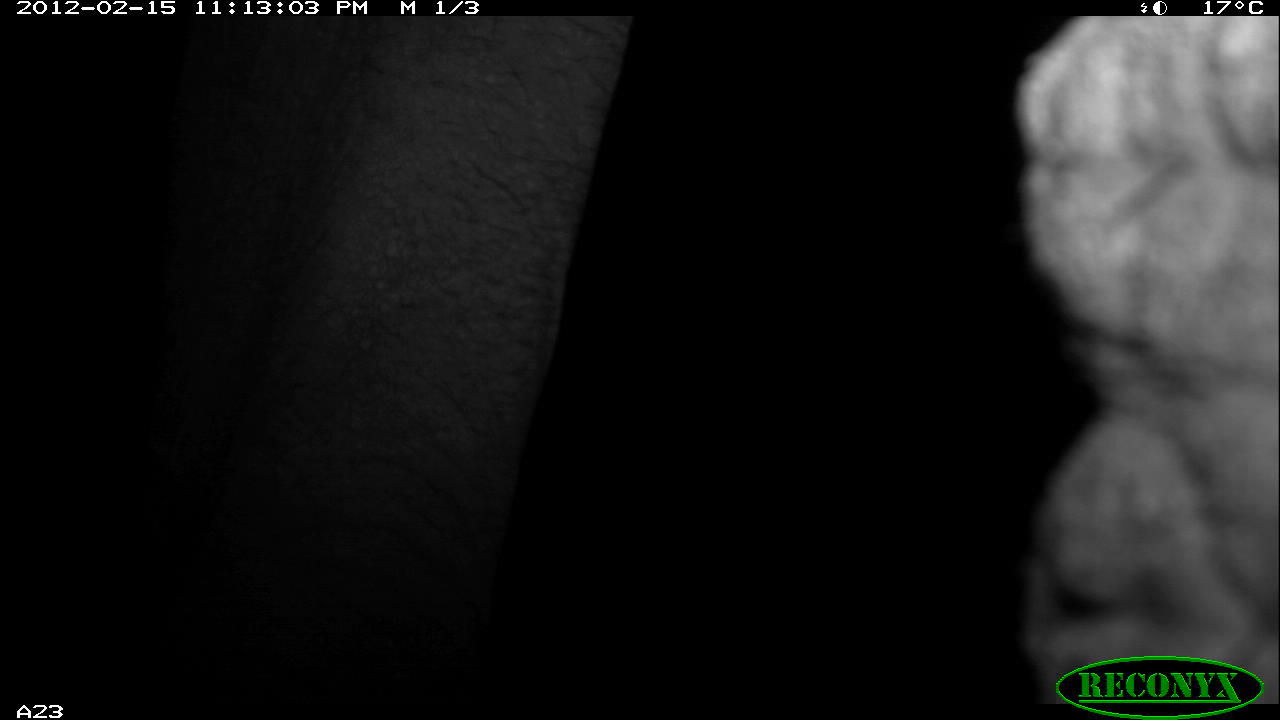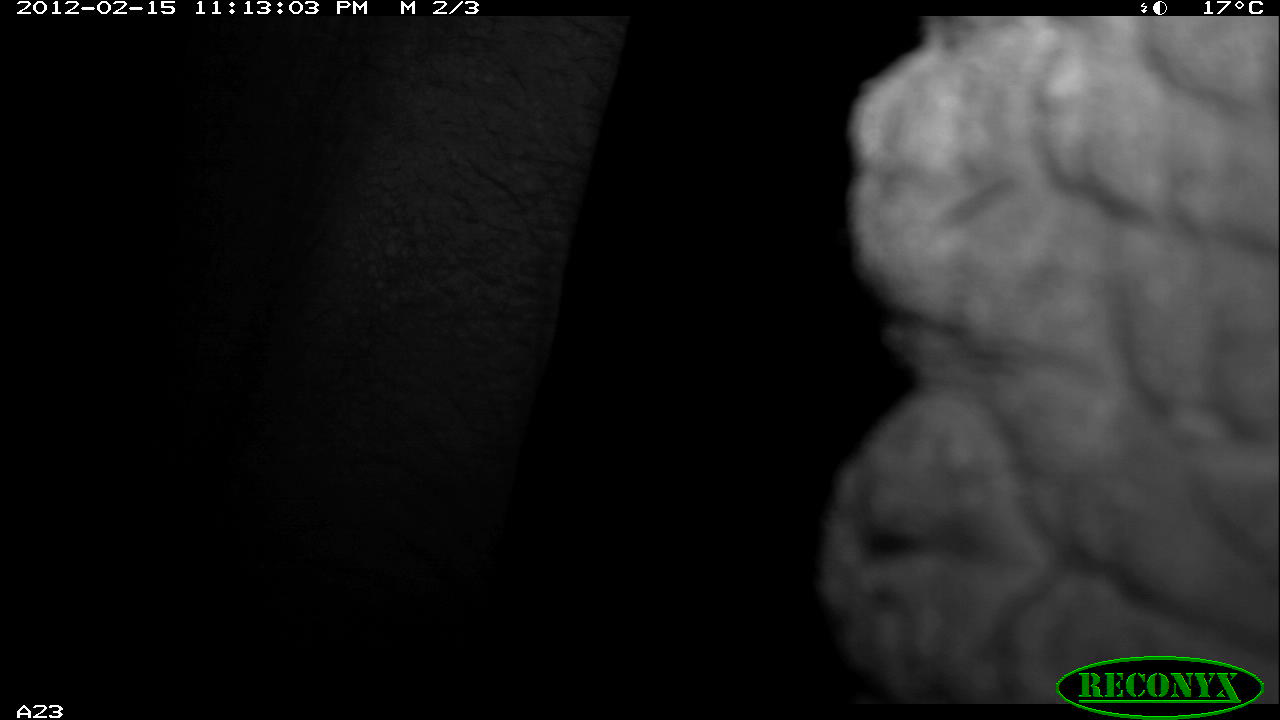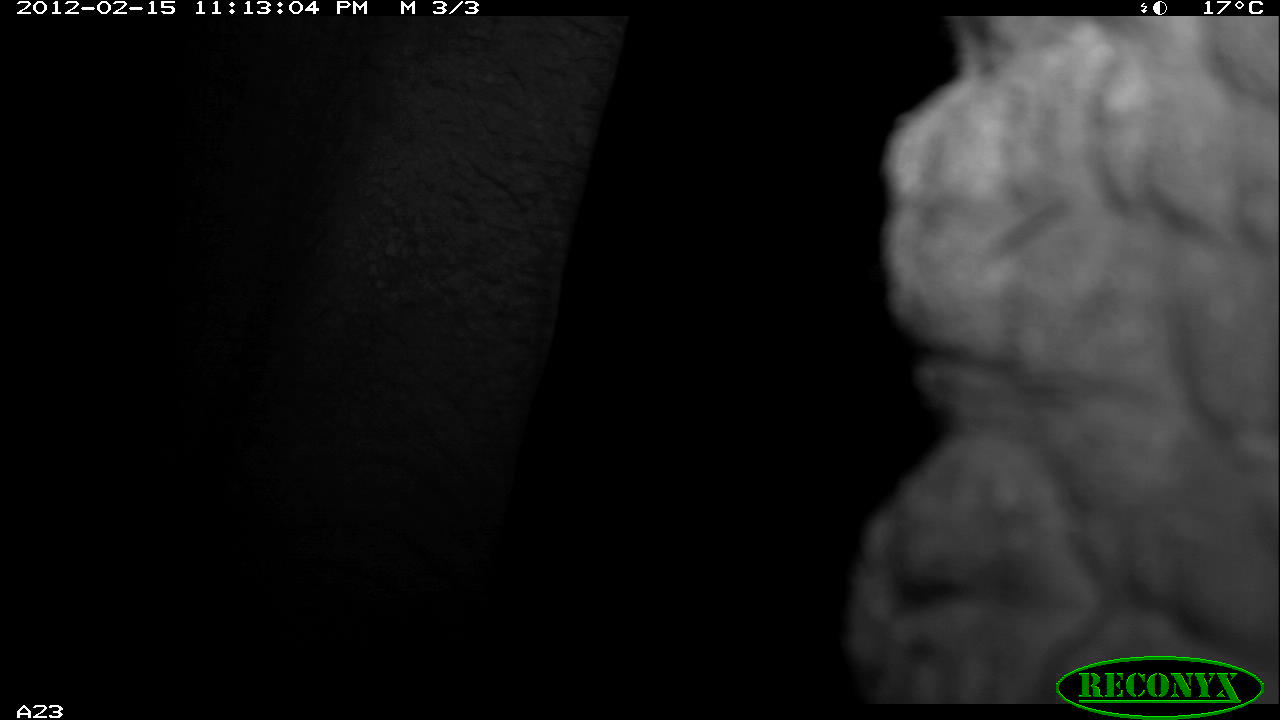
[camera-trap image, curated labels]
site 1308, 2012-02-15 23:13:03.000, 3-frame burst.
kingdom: Animalia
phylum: Chordata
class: Mammalia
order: Proboscidea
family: Elephantidae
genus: Loxodonta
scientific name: Loxodonta africana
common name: african bush elephant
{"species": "Loxodonta africana (african bush elephant)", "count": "1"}